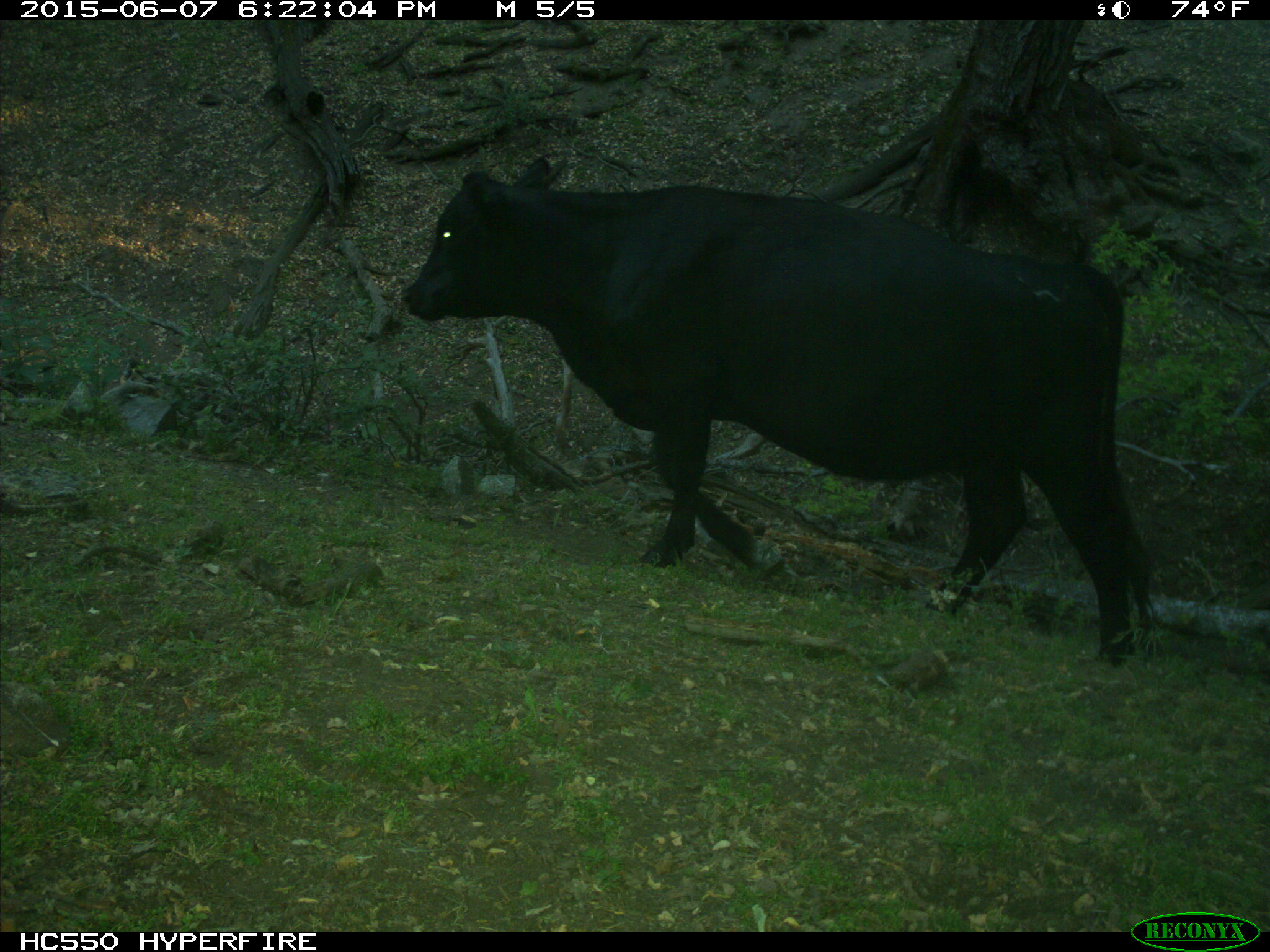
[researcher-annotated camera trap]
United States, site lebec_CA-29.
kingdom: Animalia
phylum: Chordata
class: Mammalia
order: Artiodactyla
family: Bovidae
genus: Bos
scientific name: Bos taurus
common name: domestic cow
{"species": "Bos taurus (domestic cow)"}